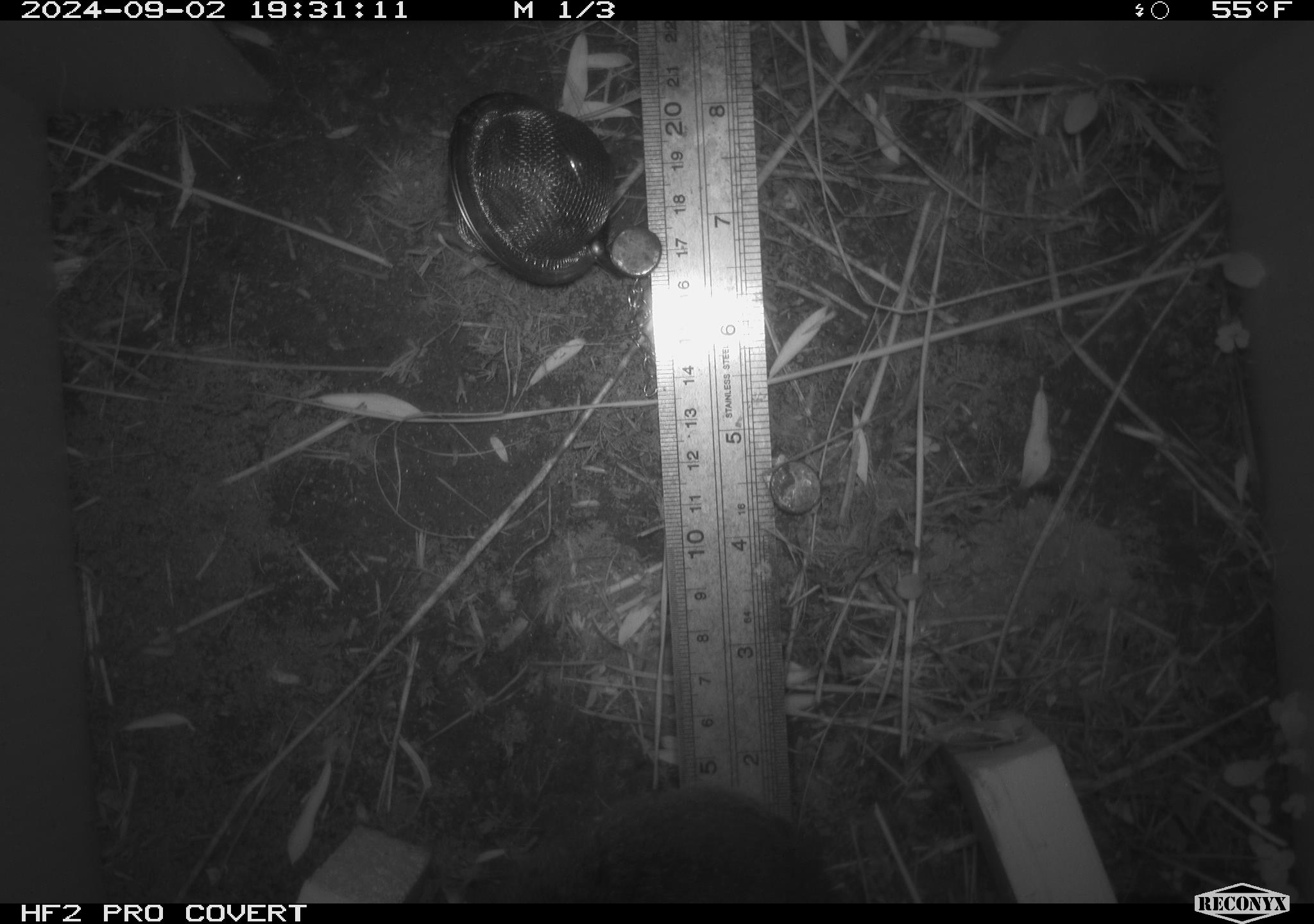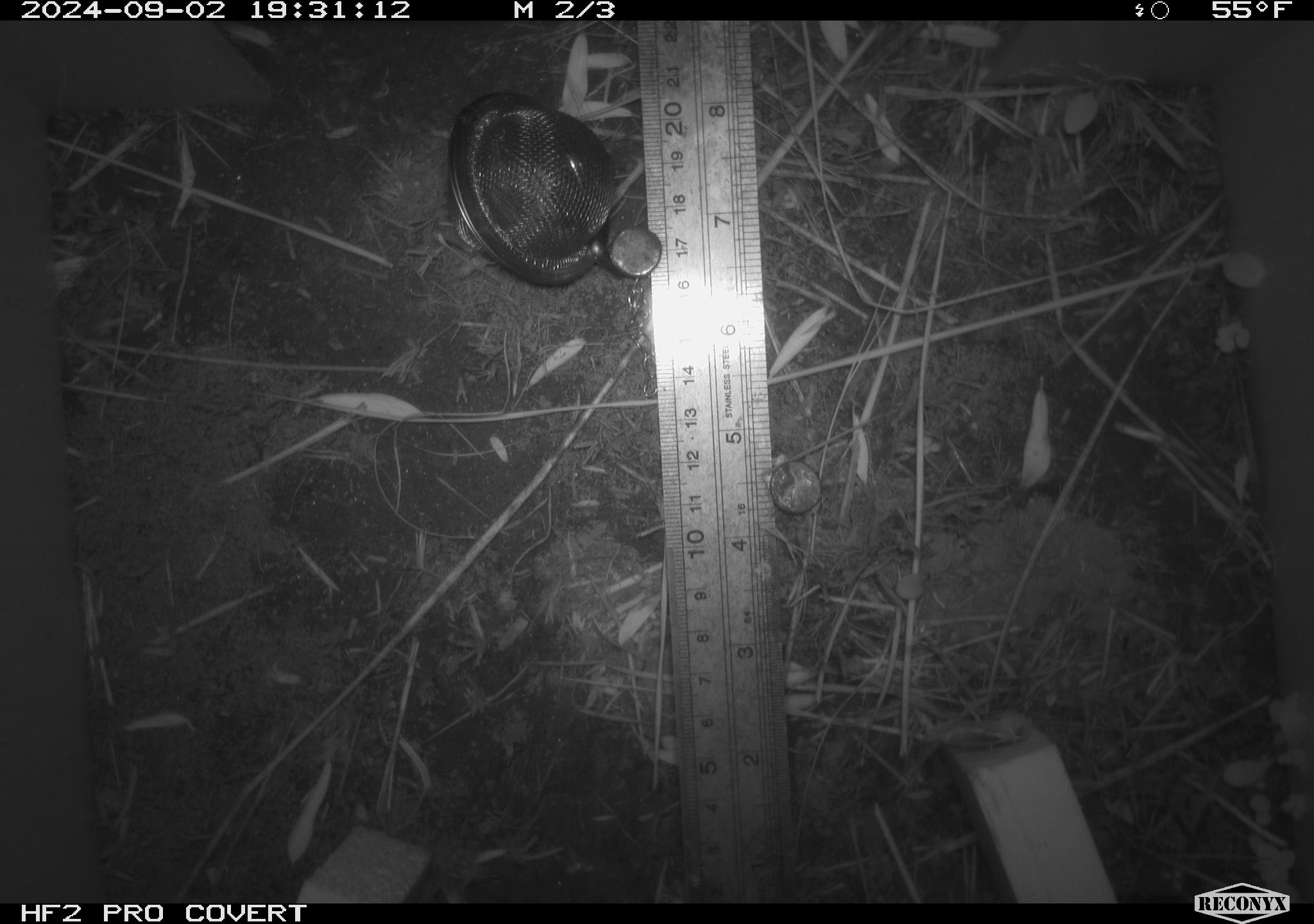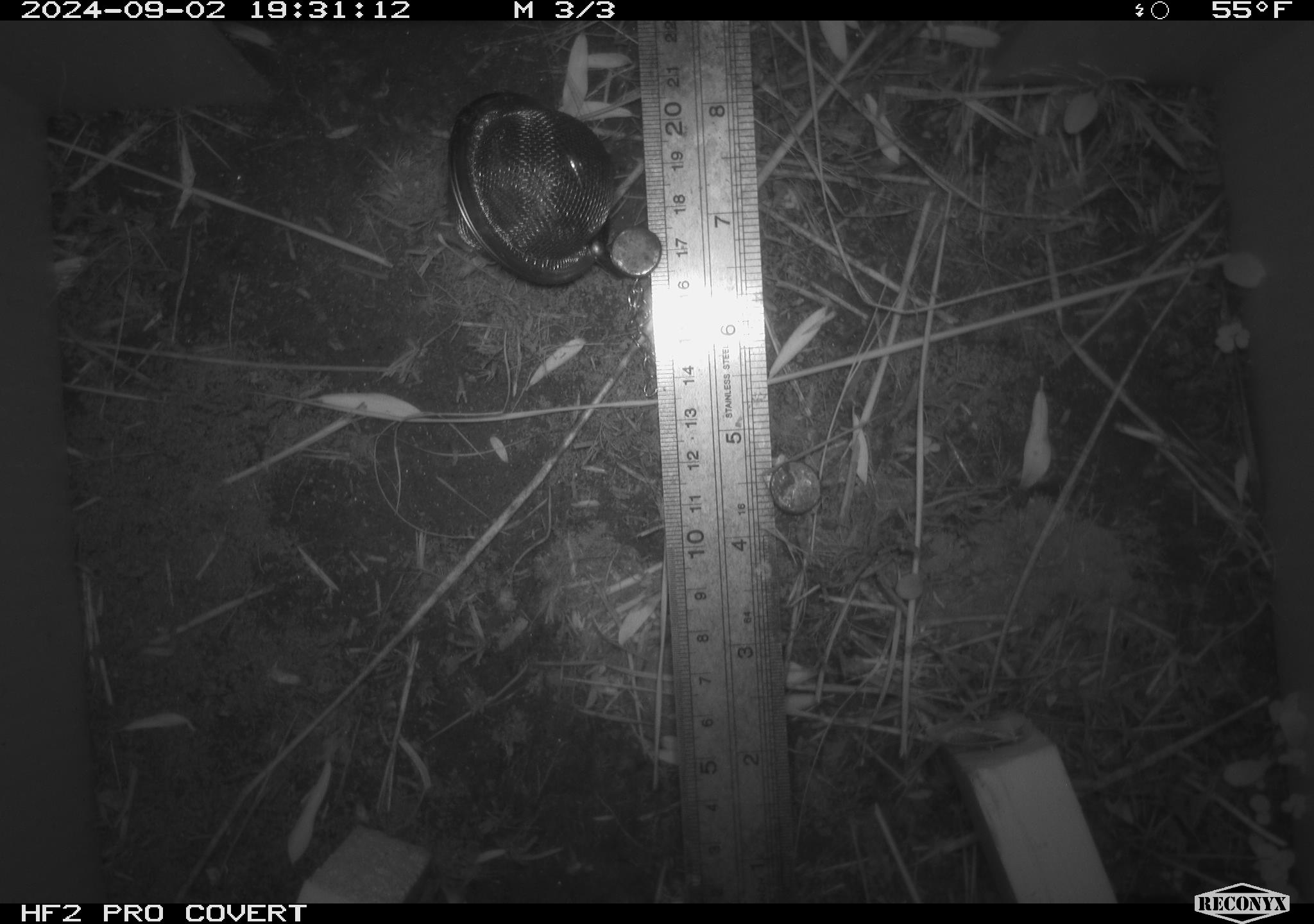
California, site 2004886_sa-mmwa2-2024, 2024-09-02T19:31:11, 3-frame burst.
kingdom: Animalia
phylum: Chordata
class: Mammalia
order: Rodentia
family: Cricetidae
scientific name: Arvicolinae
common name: voles, lemmings, and muskrats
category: arvicolinae subfamily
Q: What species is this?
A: Arvicolinae subfamily (voles, lemmings, and muskrats) (Arvicolinae).